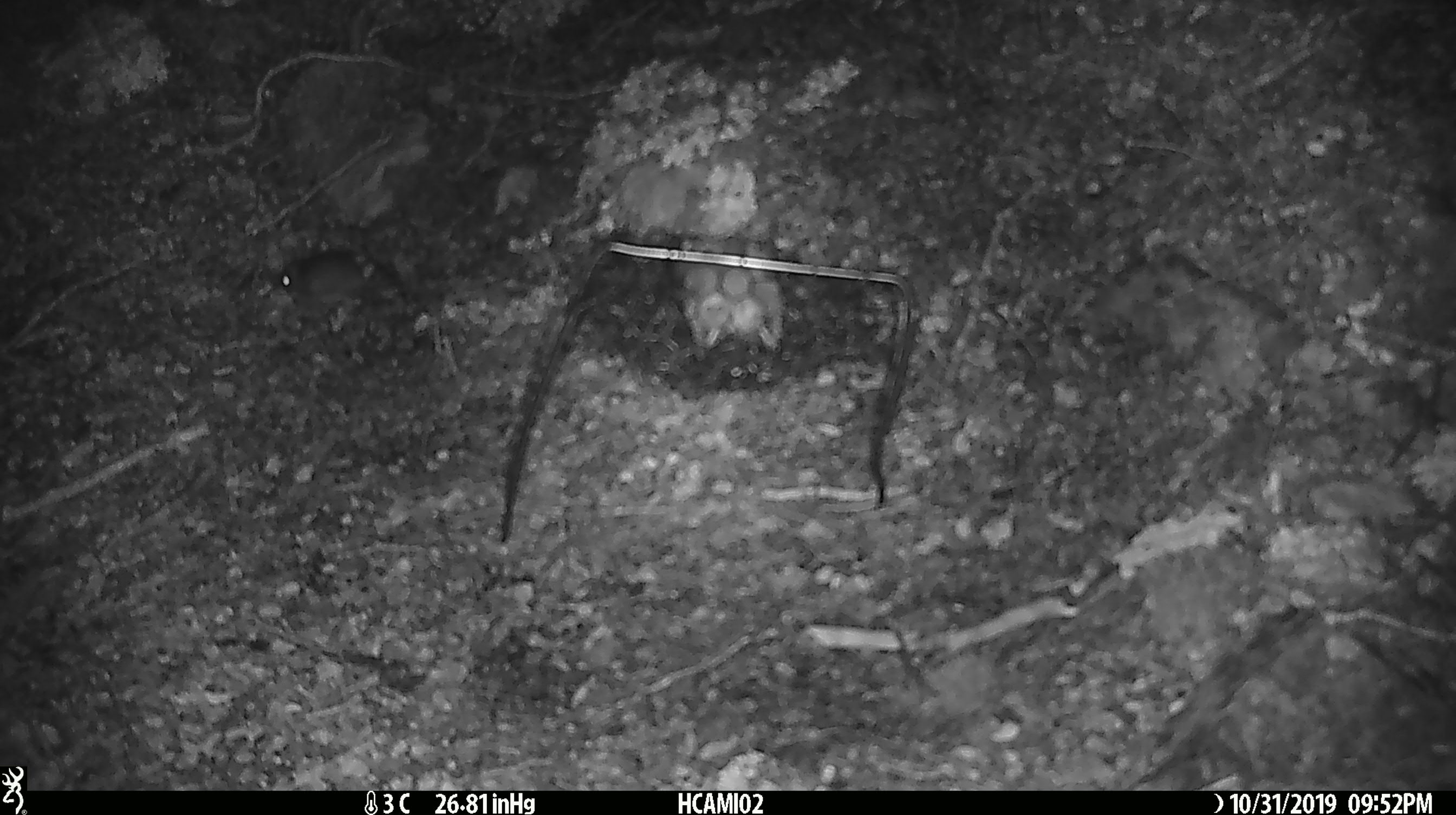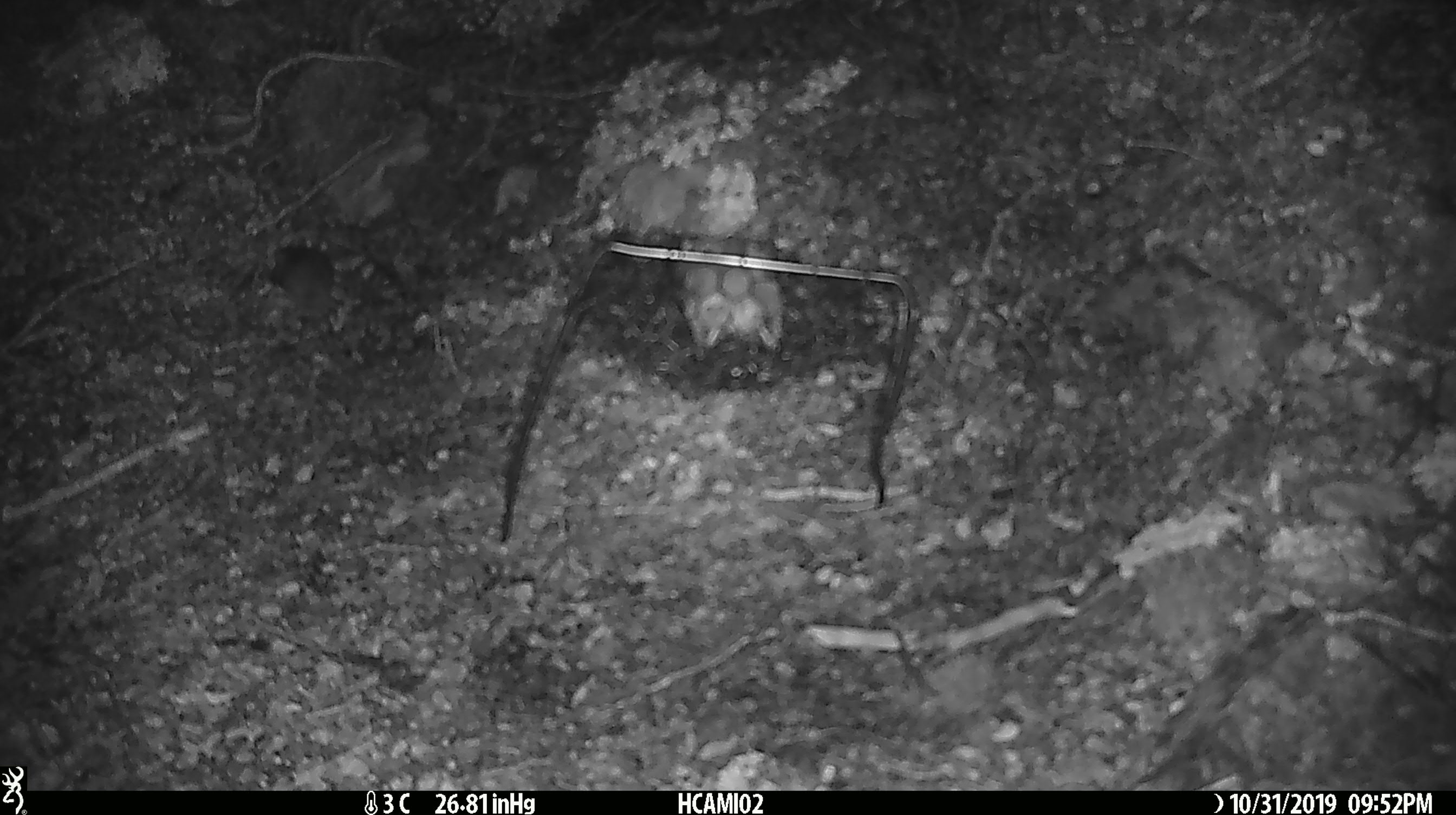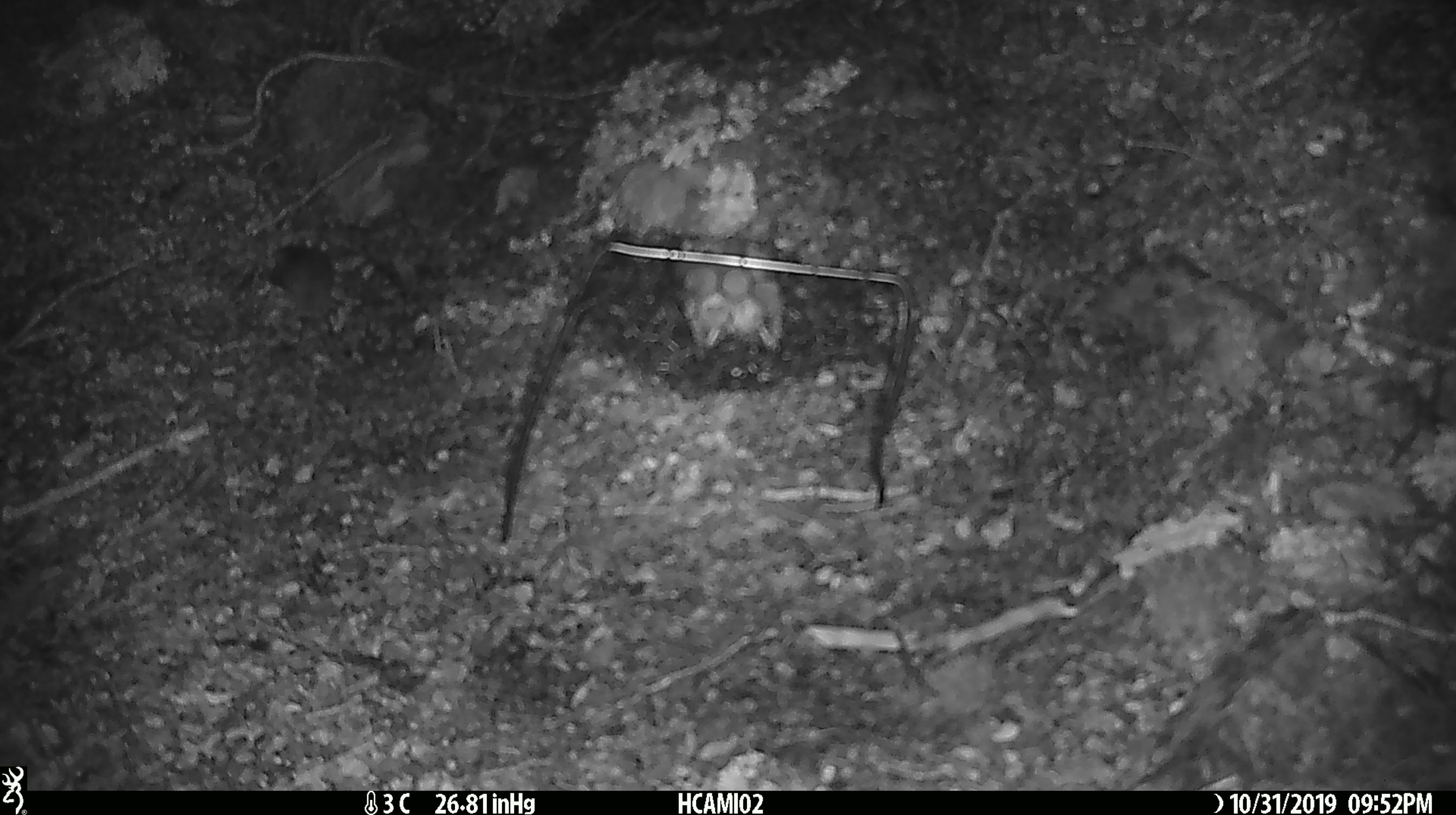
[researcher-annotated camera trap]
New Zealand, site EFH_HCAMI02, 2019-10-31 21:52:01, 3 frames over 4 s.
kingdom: Animalia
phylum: Chordata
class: Mammalia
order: Rodentia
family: Muridae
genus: Mus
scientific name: Mus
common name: mouse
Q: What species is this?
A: Mouse (Mus).